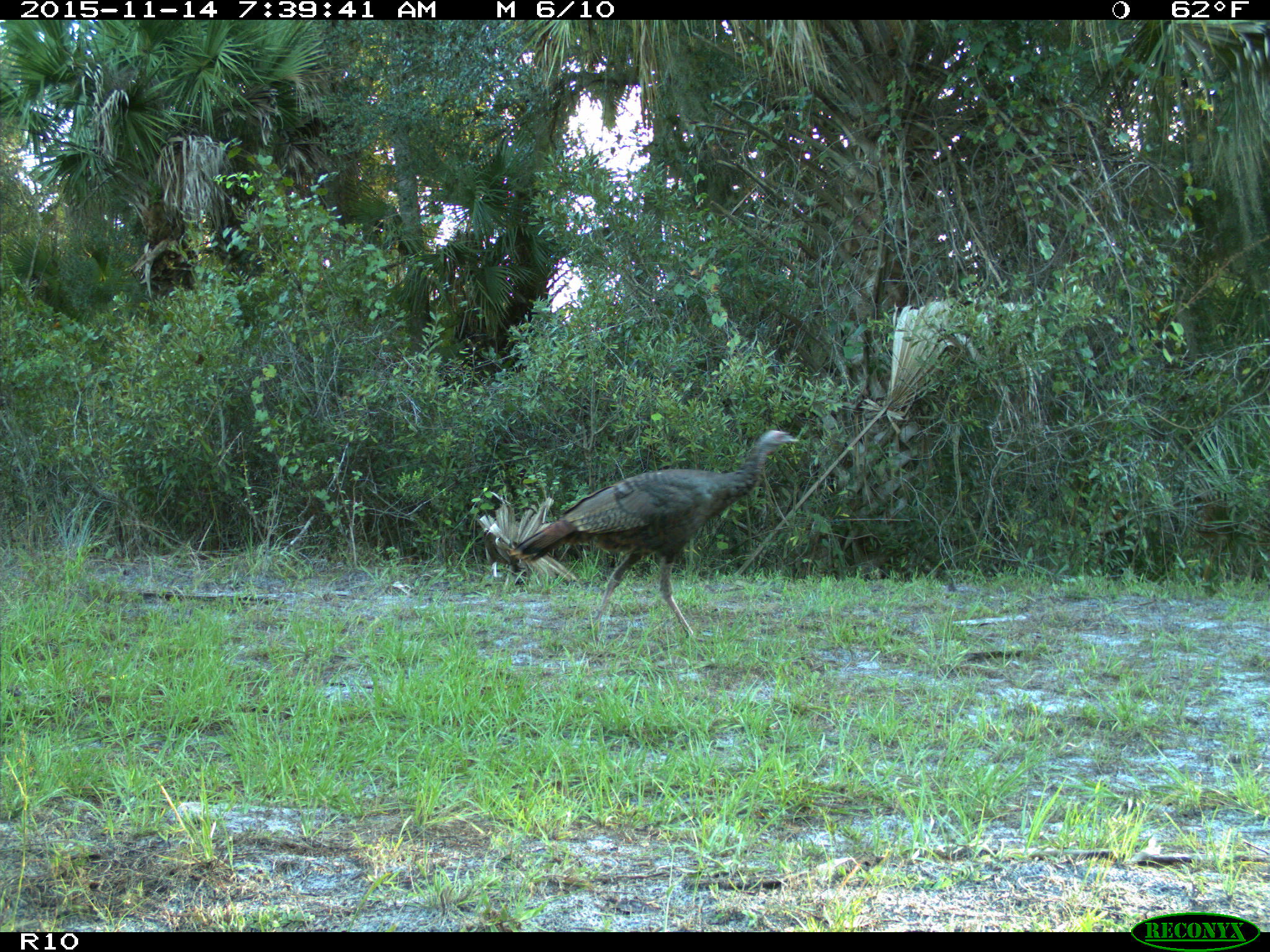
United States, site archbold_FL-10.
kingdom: Animalia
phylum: Chordata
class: Aves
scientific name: Aves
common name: birds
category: unidentified bird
Unidentified bird (birds) (Aves).